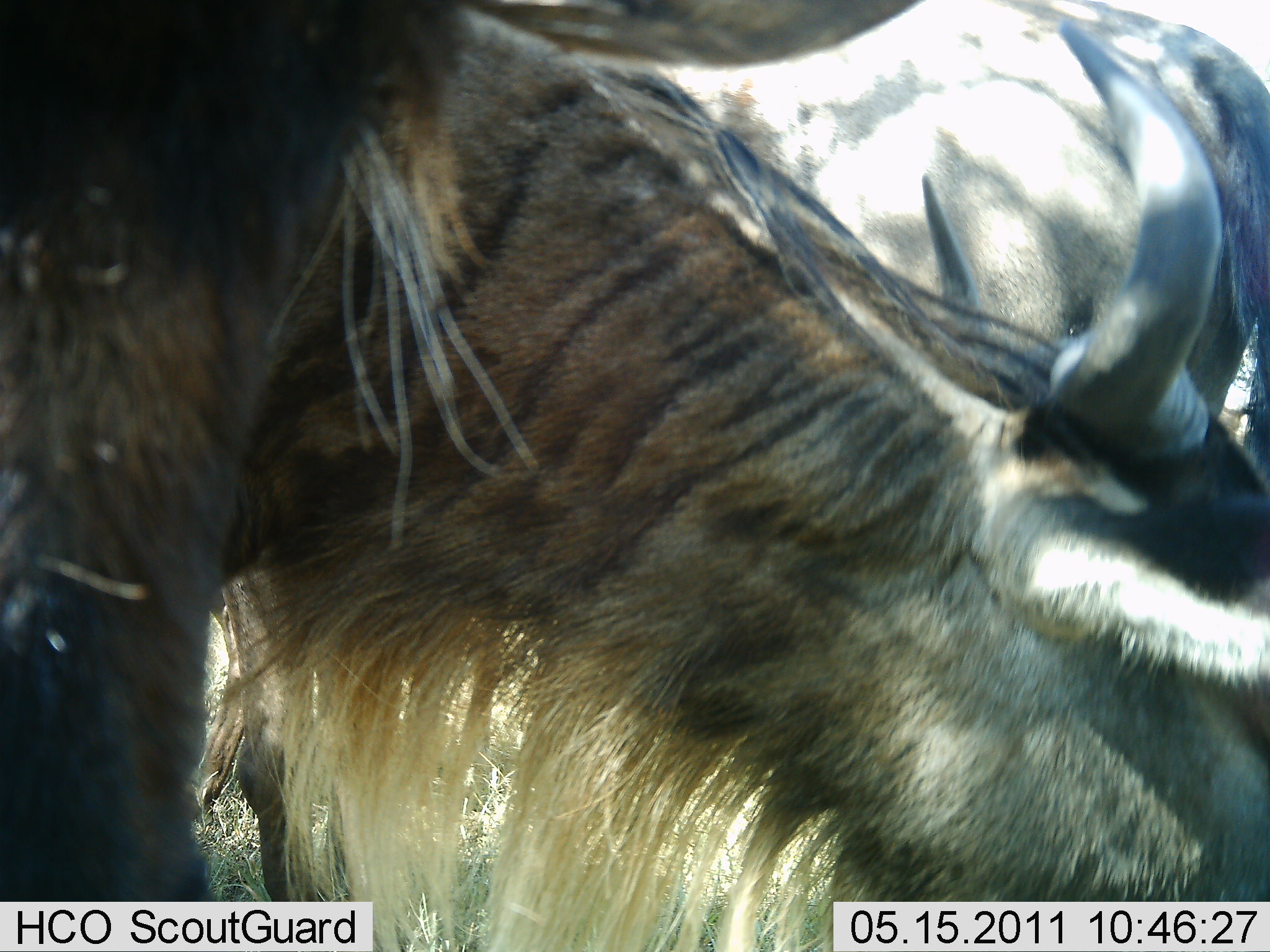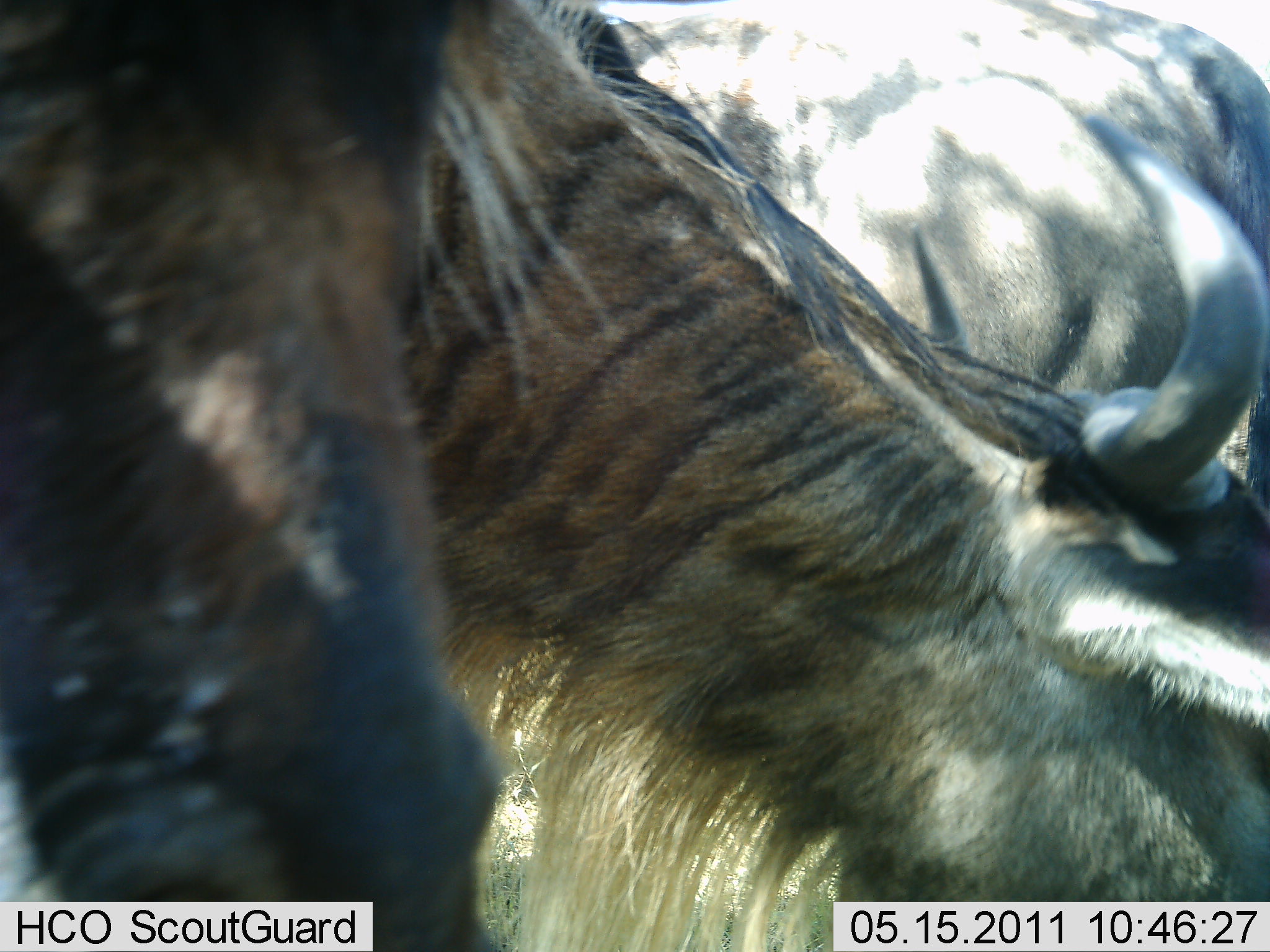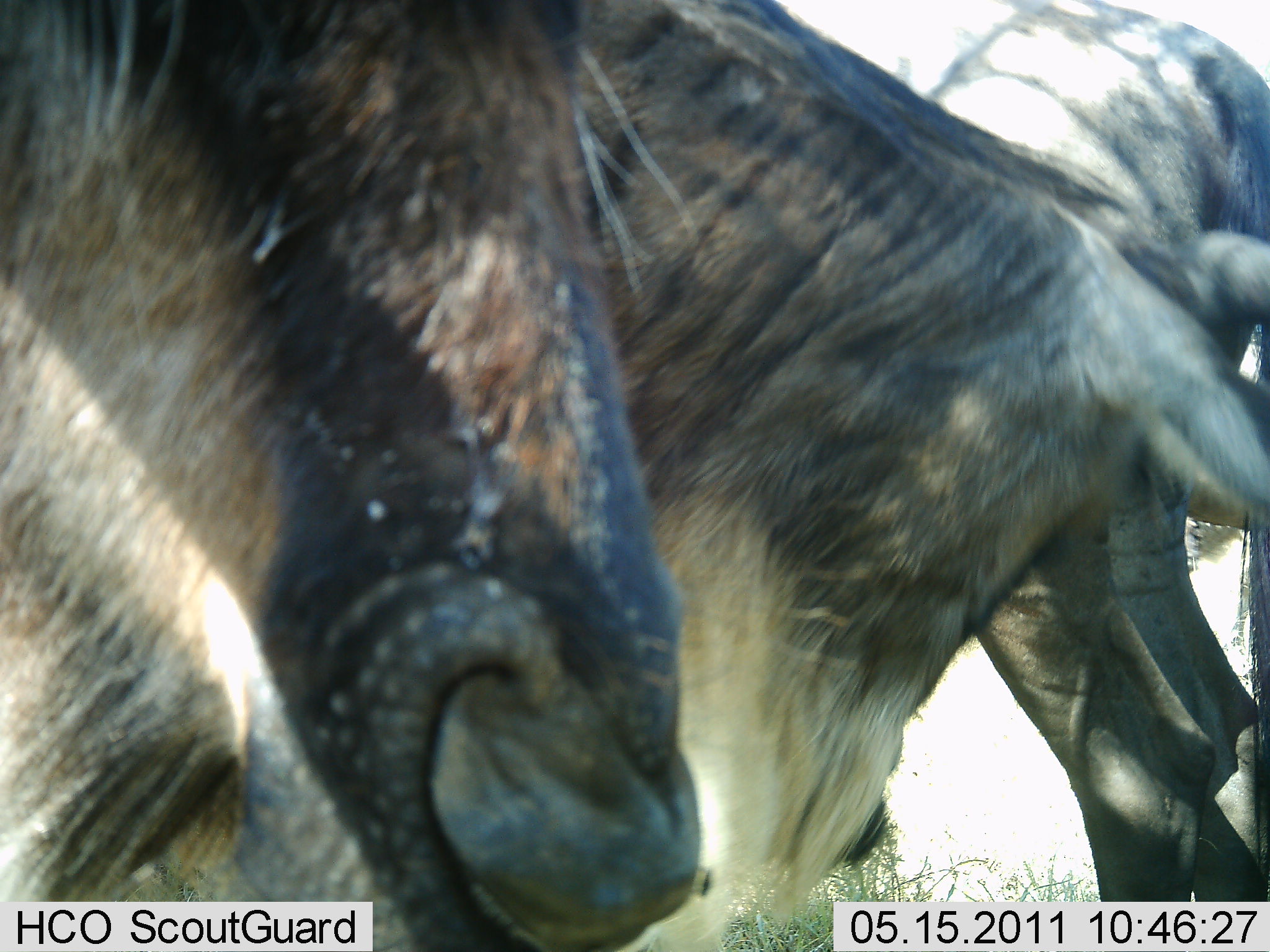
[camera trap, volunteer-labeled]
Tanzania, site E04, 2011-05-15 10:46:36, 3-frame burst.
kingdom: Animalia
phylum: Chordata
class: Mammalia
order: Artiodactyla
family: Bovidae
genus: Connochaetes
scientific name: Connochaetes taurinus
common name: blue wildebeest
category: wildebeest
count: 3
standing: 45%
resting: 9%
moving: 45%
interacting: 18%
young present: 0%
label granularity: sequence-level